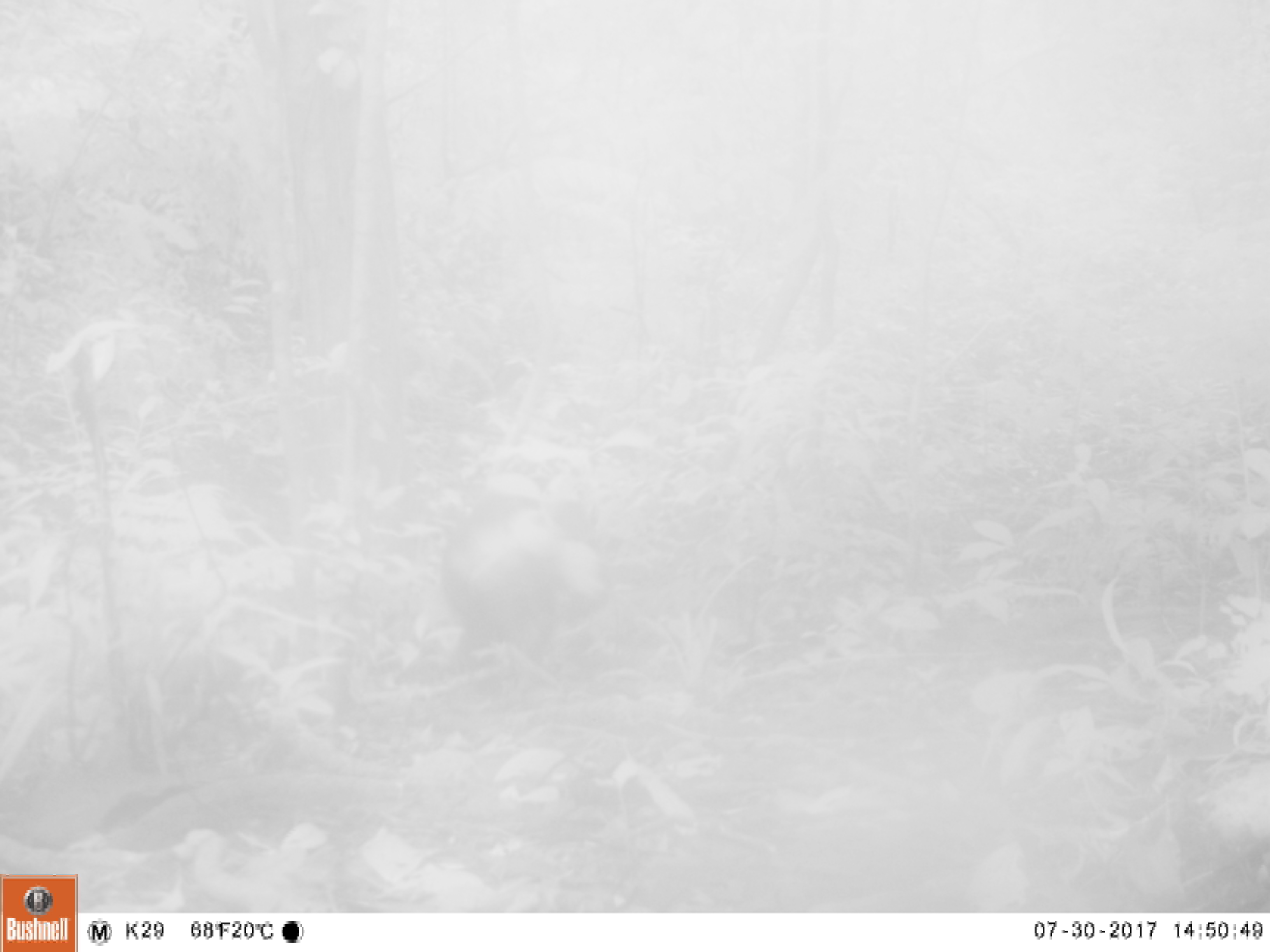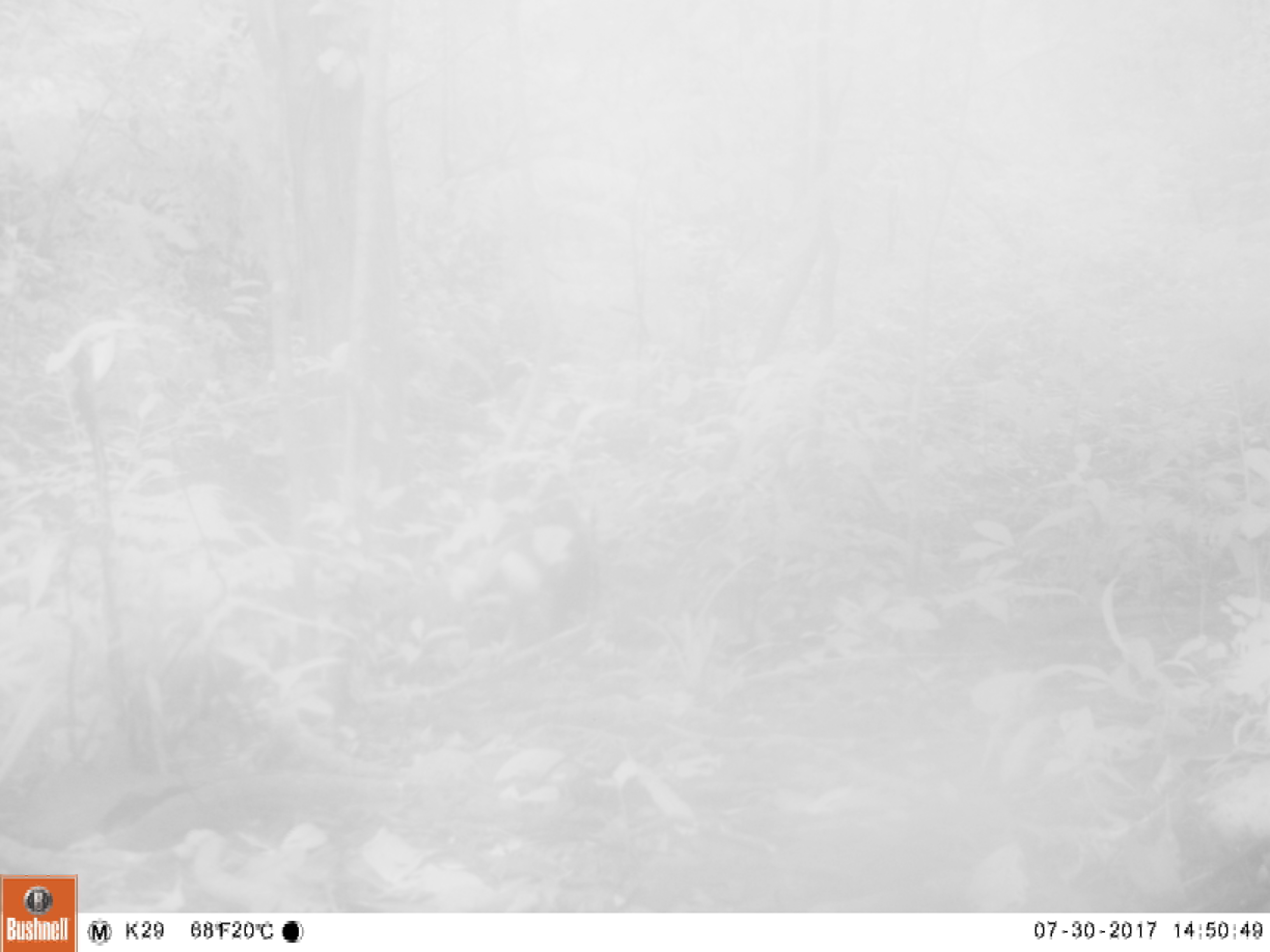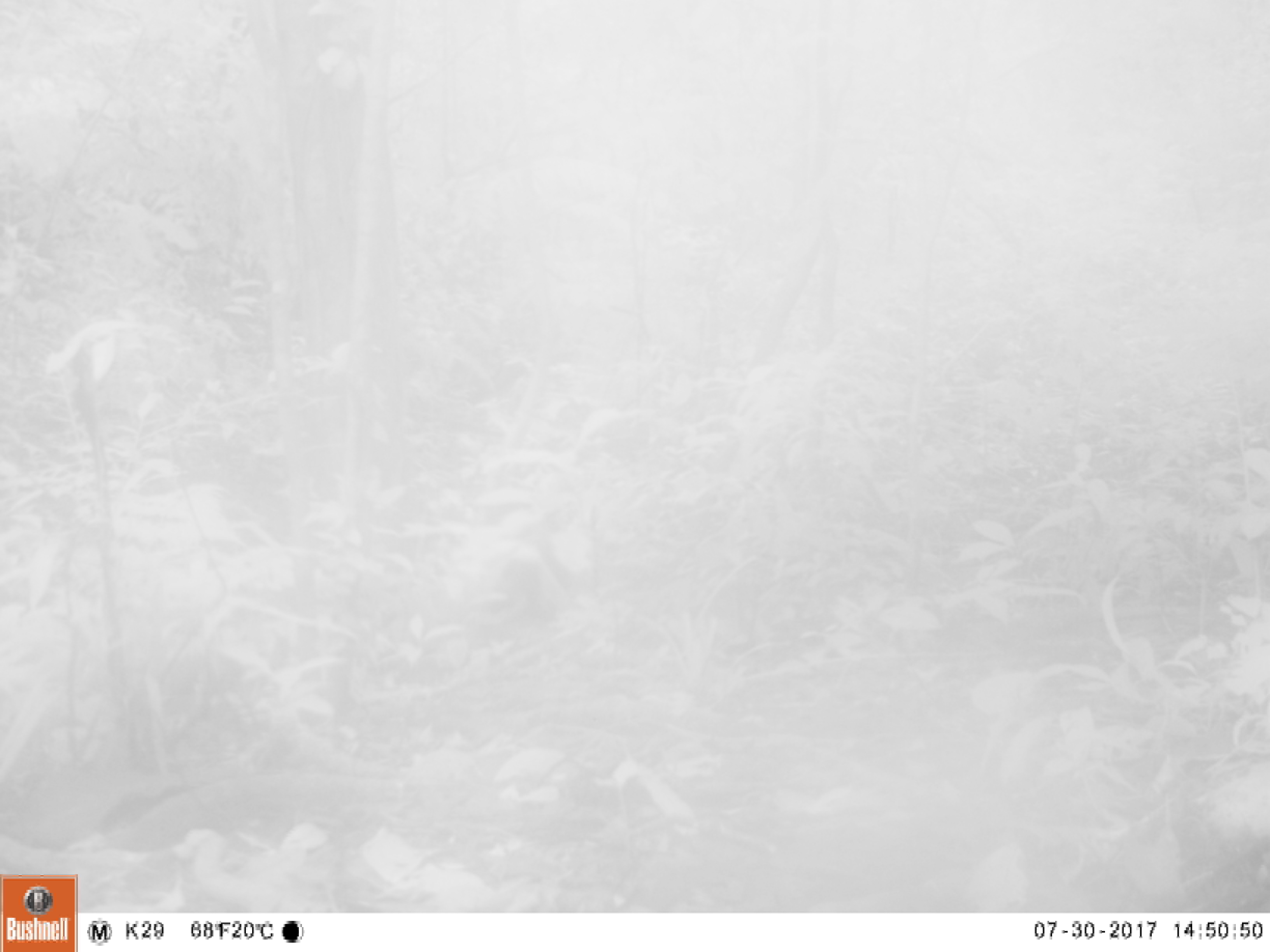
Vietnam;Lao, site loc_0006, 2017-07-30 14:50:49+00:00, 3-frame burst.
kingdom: Animalia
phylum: Chordata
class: Mammalia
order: Primates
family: Cercopithecidae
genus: Macaca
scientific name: Macaca arctoides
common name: stump-tailed macaque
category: stump tailed macaque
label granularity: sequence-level